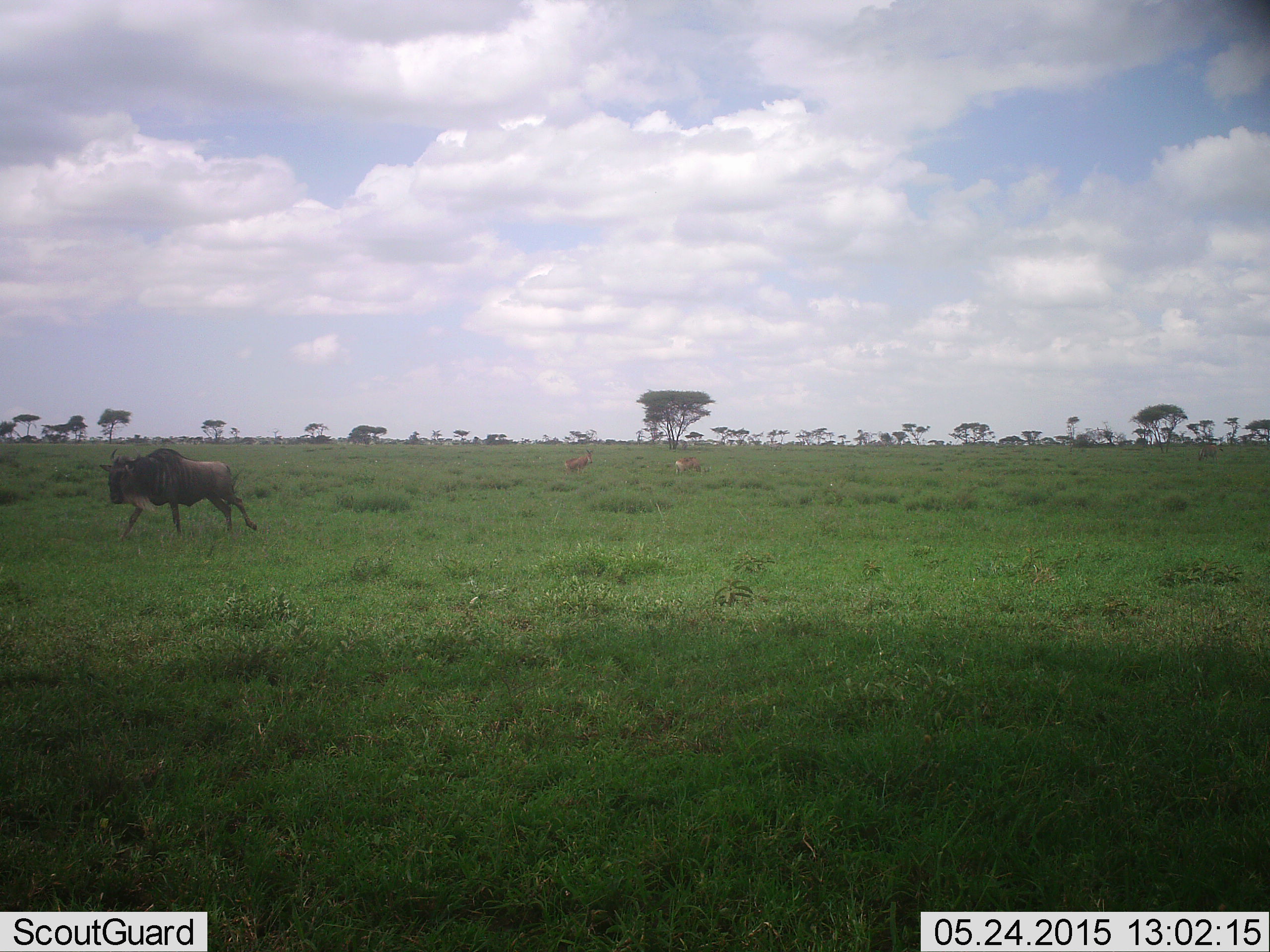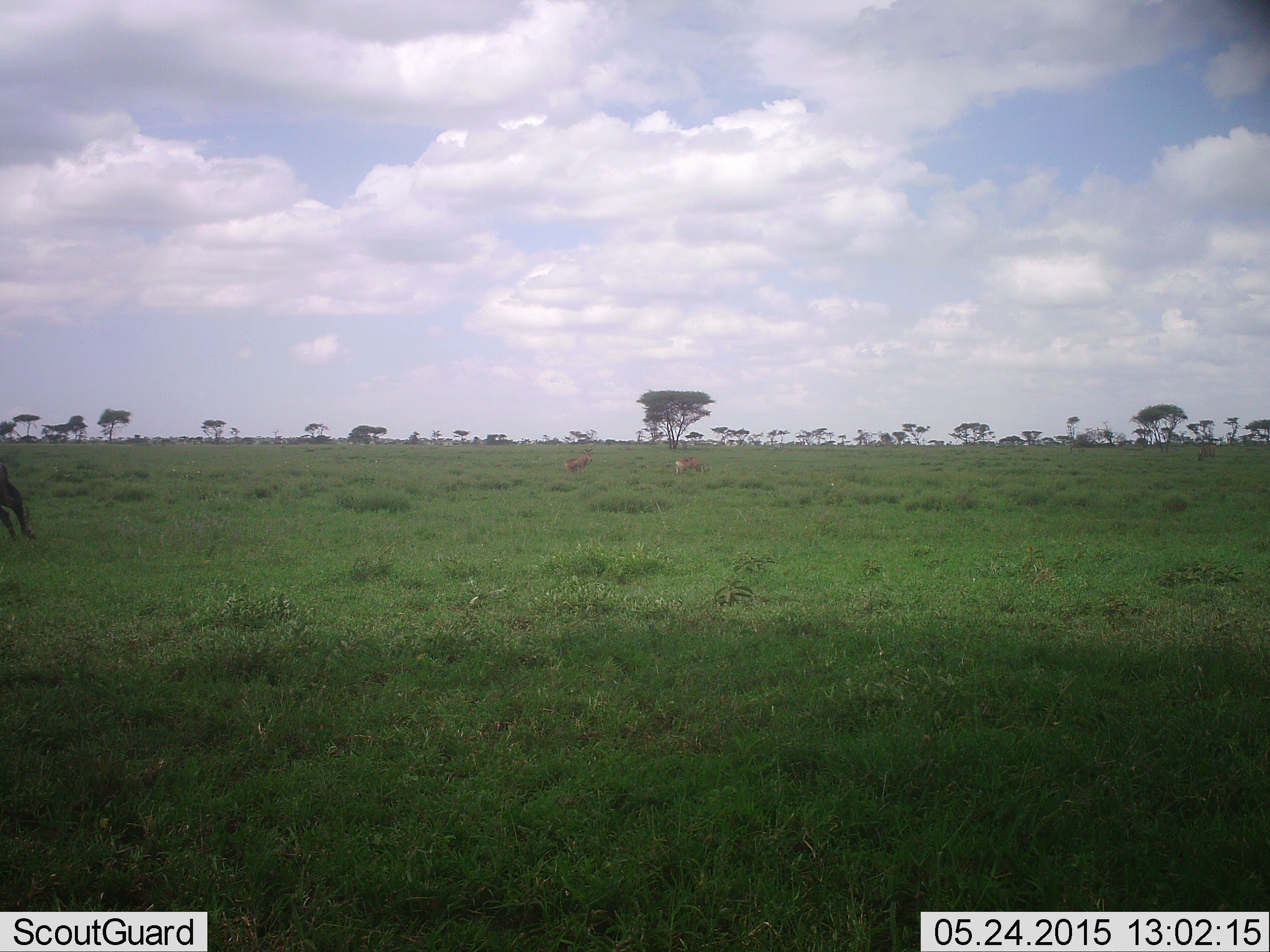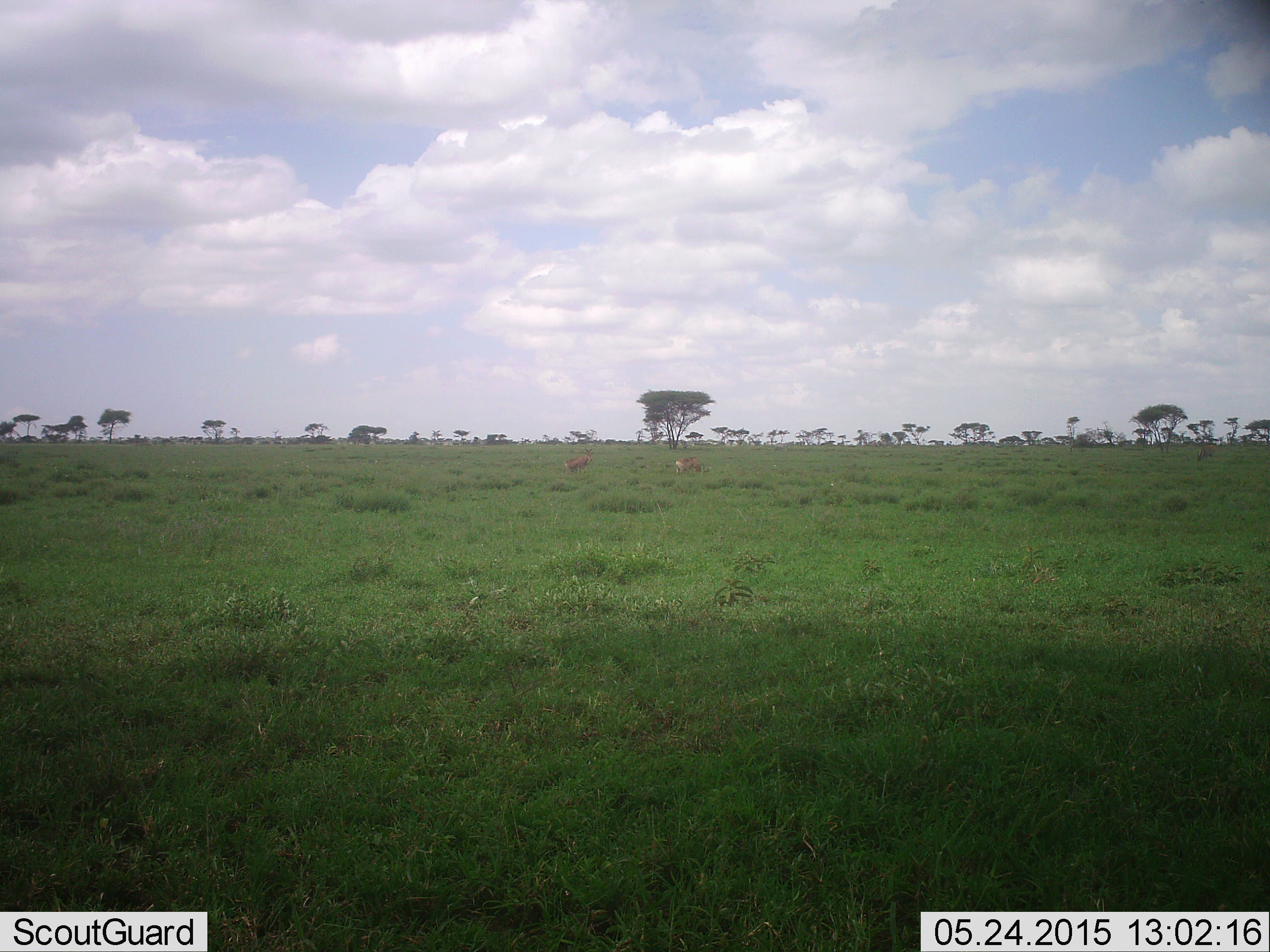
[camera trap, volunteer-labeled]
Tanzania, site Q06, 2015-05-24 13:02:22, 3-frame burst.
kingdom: Animalia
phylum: Chordata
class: Mammalia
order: Artiodactyla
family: Bovidae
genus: Connochaetes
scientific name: Connochaetes taurinus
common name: blue wildebeest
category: wildebeest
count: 1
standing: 20%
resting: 0%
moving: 100%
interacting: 7%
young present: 0%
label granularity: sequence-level